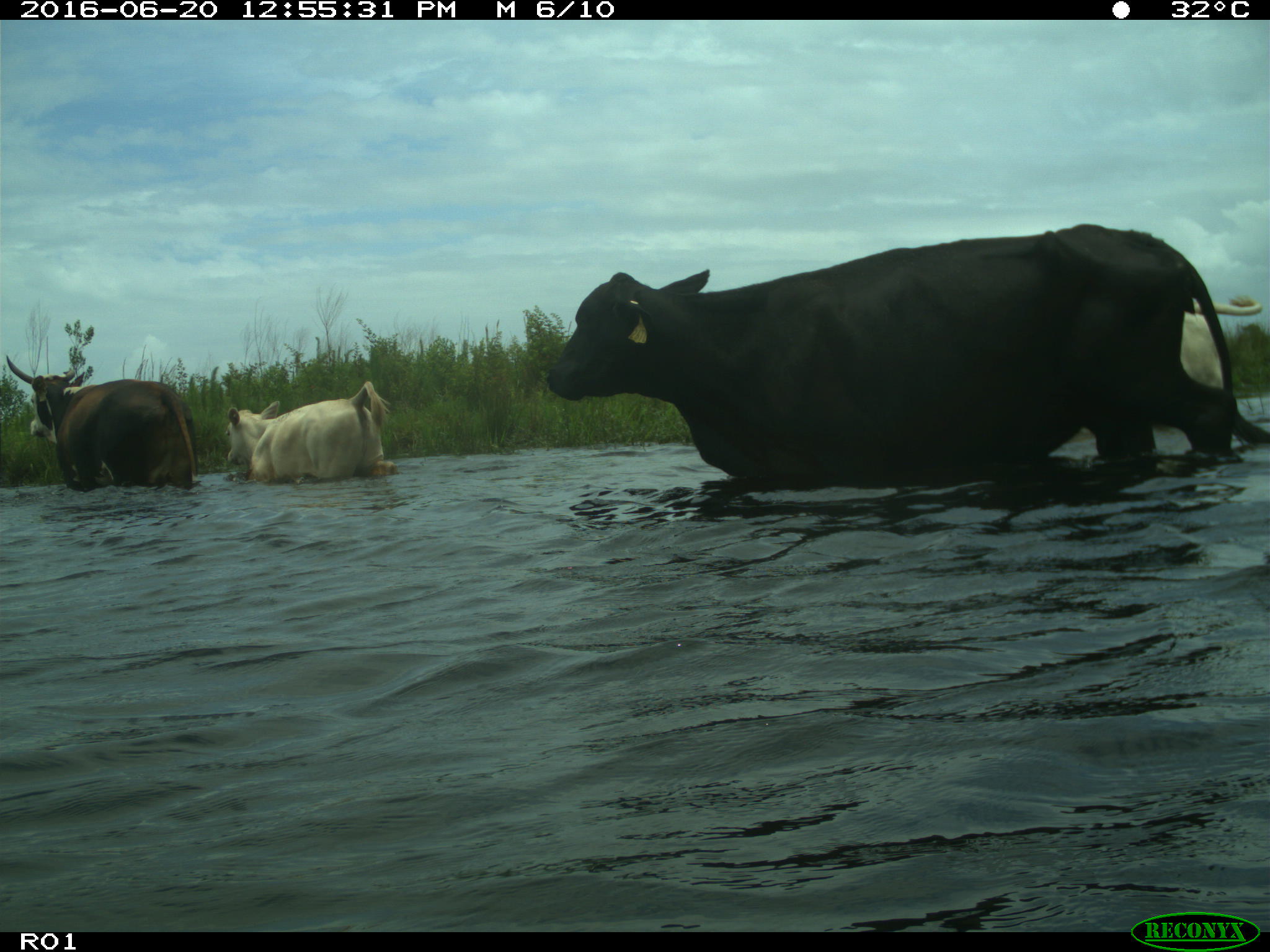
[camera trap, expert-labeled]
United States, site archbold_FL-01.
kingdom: Animalia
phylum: Chordata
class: Mammalia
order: Artiodactyla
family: Bovidae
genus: Bos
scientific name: Bos taurus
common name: domestic cow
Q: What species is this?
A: Bos taurus (domestic cow).